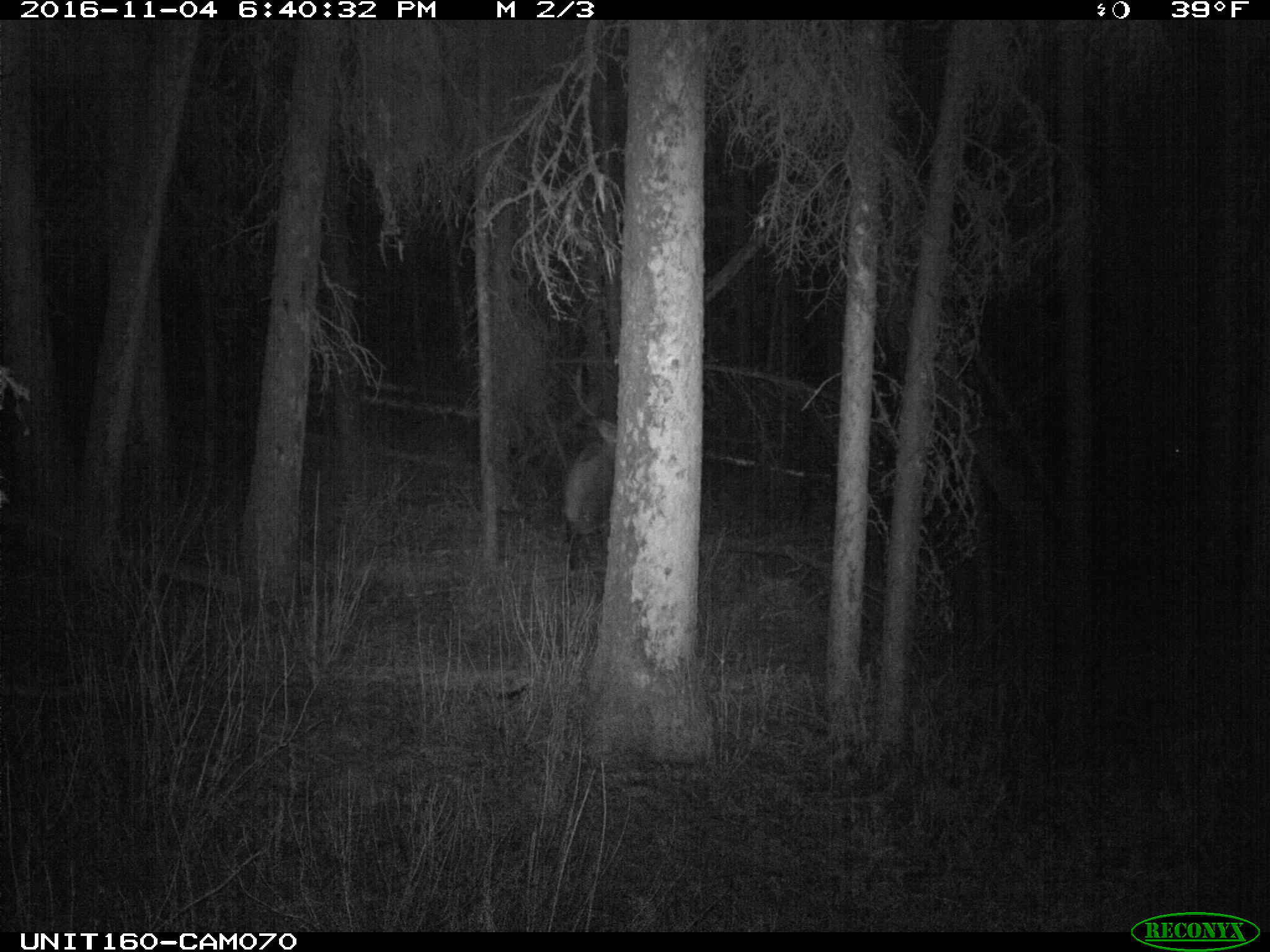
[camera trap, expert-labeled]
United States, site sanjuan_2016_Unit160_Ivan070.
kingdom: Animalia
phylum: Chordata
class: Mammalia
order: Artiodactyla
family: Cervidae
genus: Cervus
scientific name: Cervus elaphus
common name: red deer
Cervus elaphus (red deer).